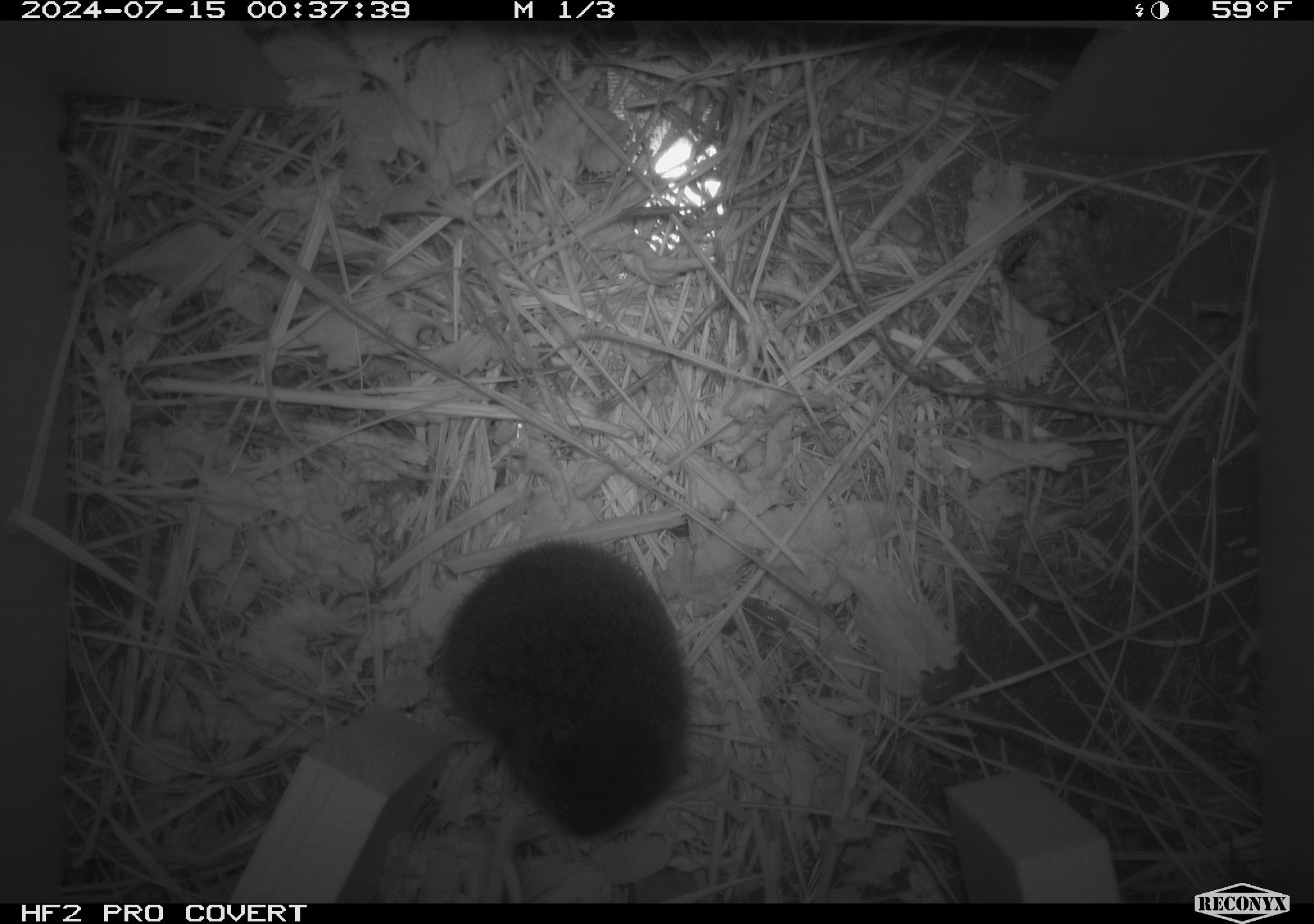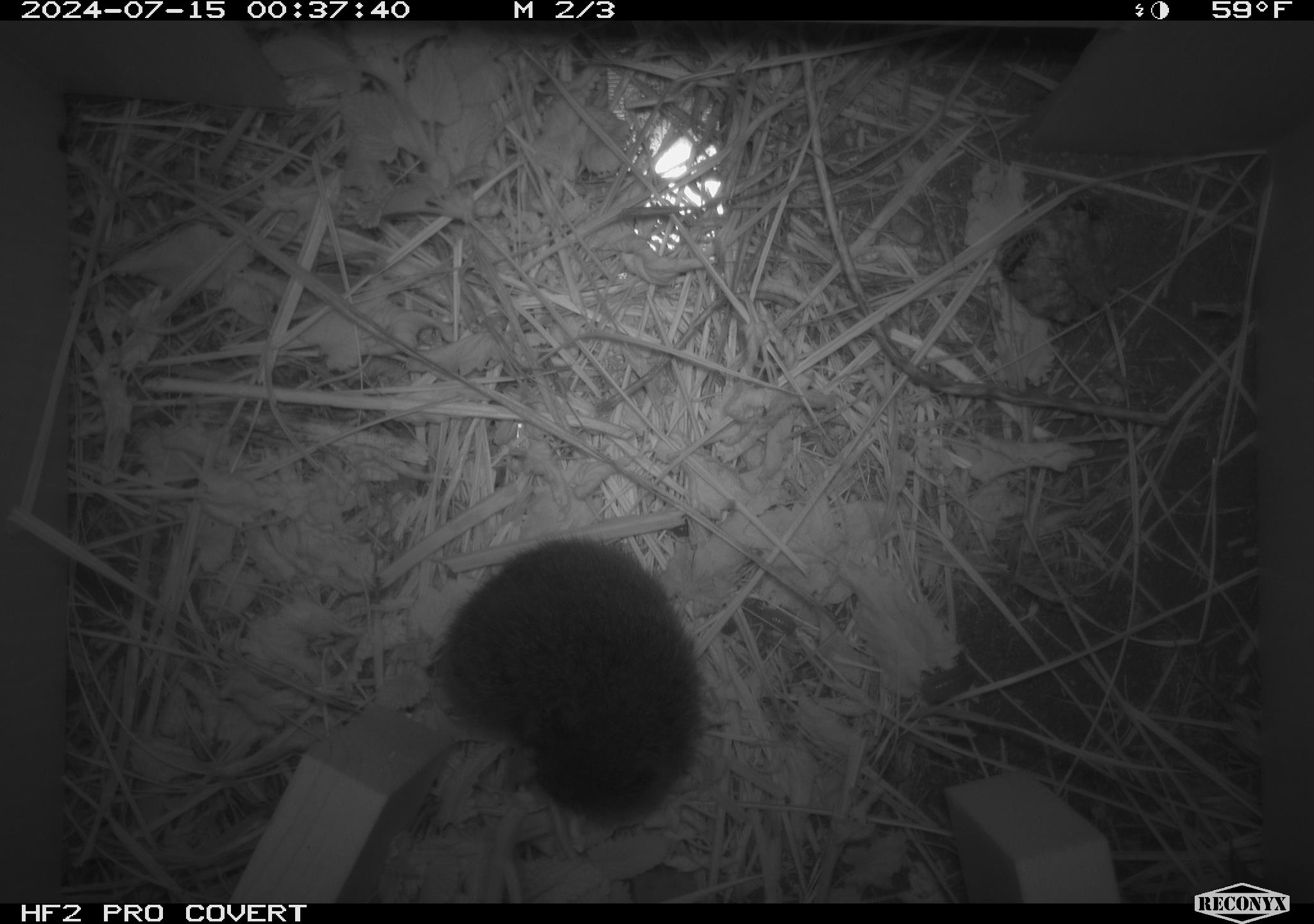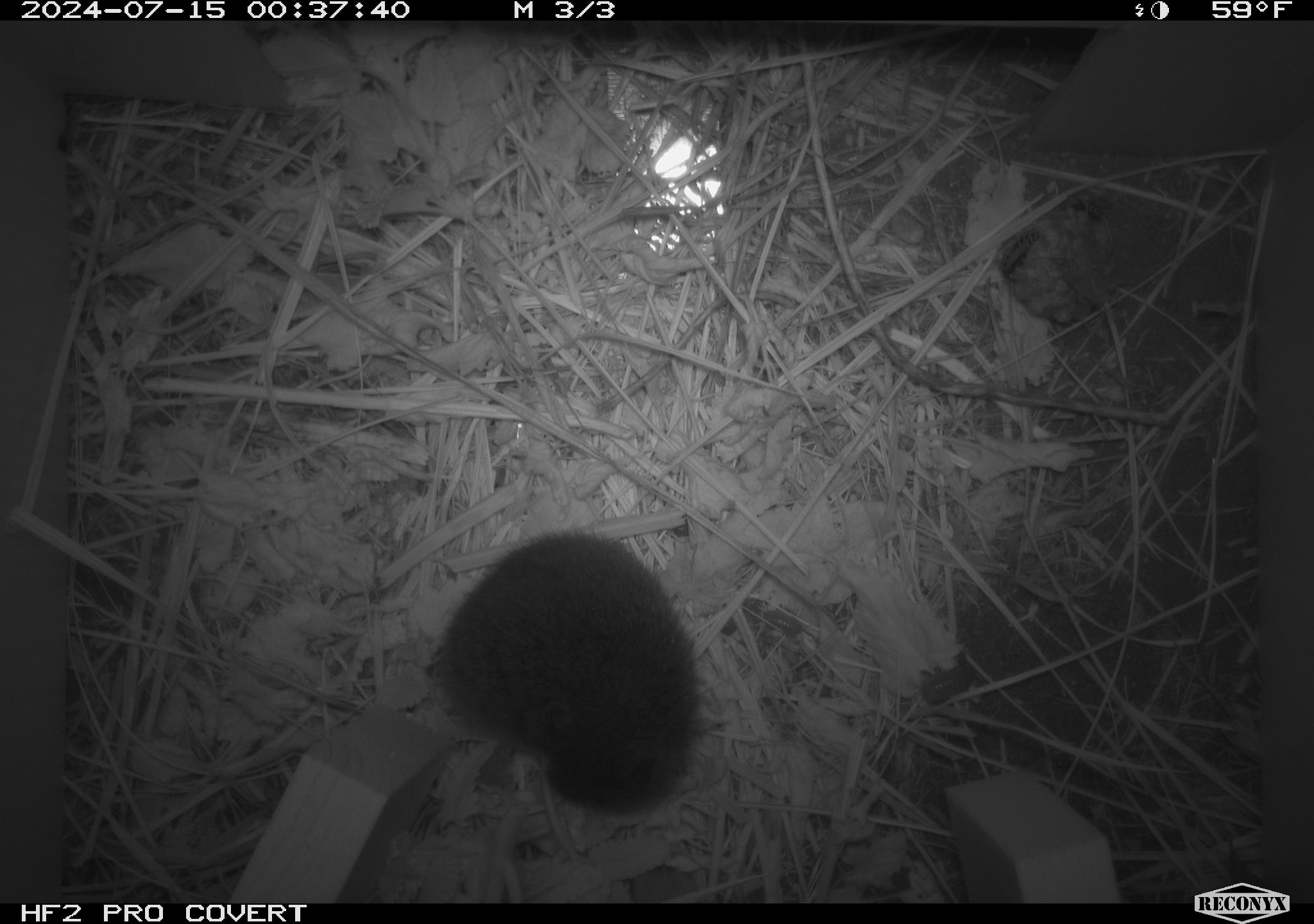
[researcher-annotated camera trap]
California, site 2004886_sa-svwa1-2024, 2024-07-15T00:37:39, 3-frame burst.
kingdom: Animalia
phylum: Chordata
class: Mammalia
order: Rodentia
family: Cricetidae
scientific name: Arvicolinae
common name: voles, lemmings, and muskrats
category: arvicolinae subfamily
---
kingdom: Animalia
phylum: Arthropoda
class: Malacostraca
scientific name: Malacostraca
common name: amphipods, crabs, isopods, krill, lobsters and shrimps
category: malacostracan